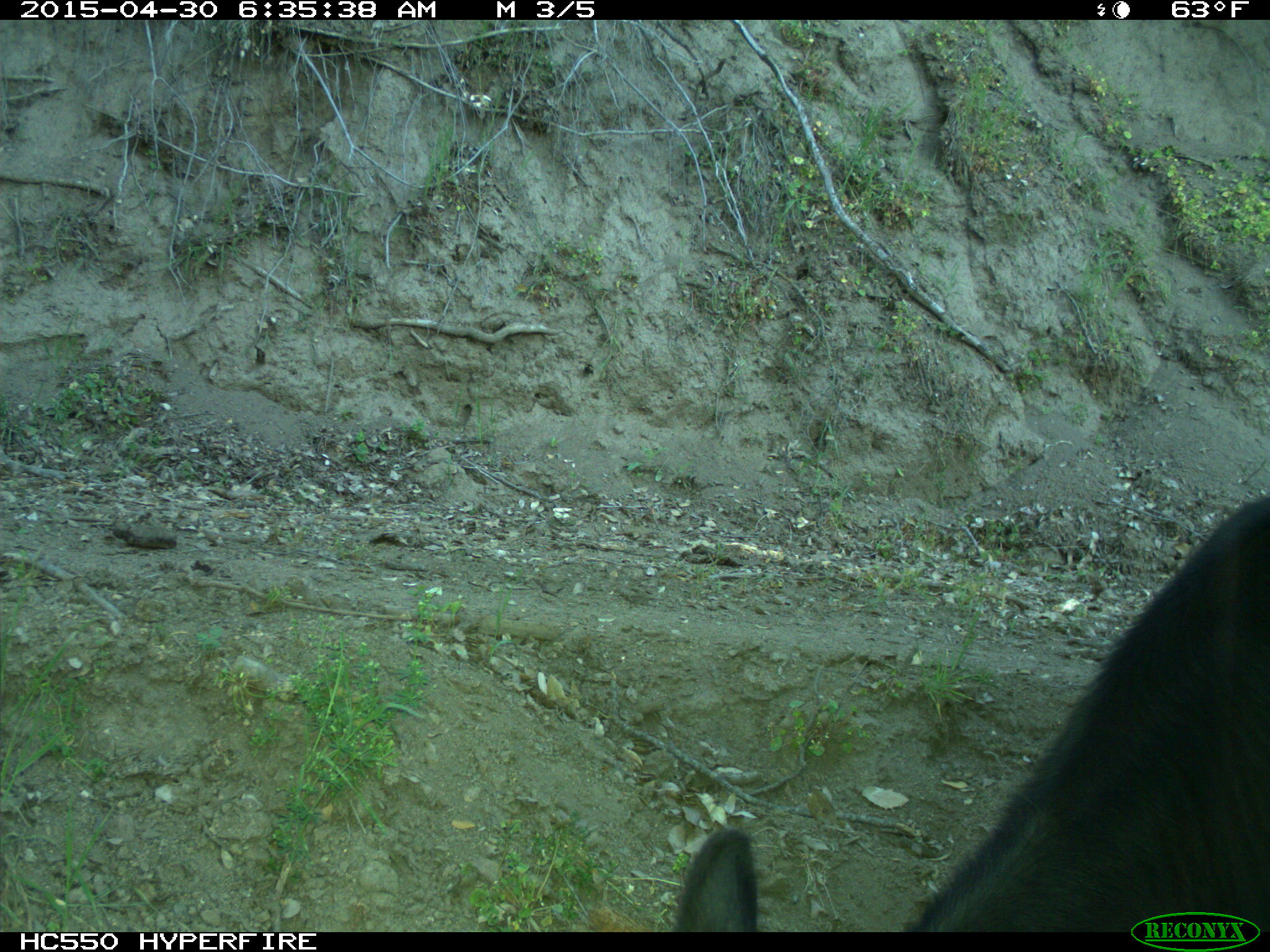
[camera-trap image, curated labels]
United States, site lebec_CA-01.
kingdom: Animalia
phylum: Chordata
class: Mammalia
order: Artiodactyla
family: Bovidae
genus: Bos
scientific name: Bos taurus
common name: domestic cow